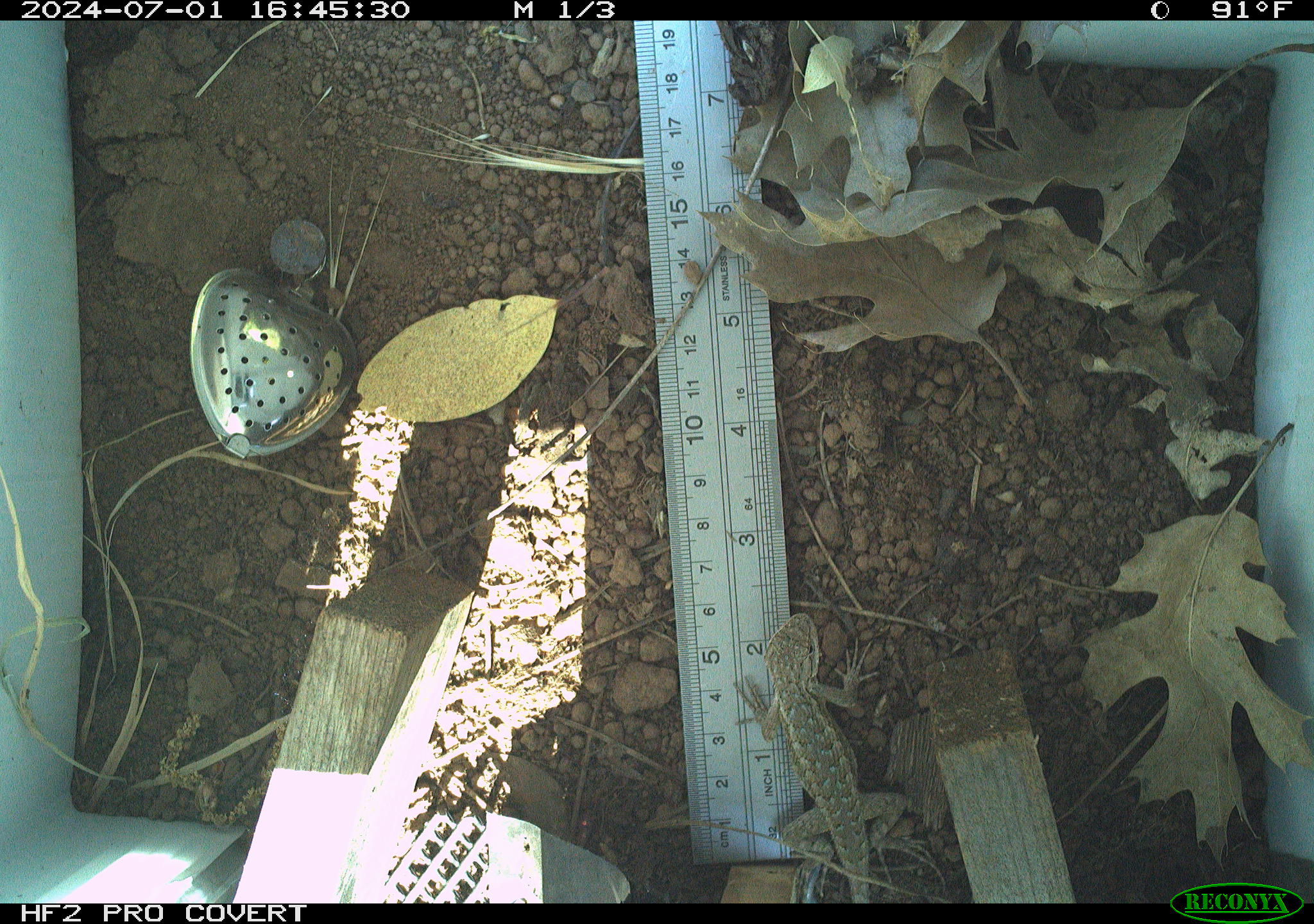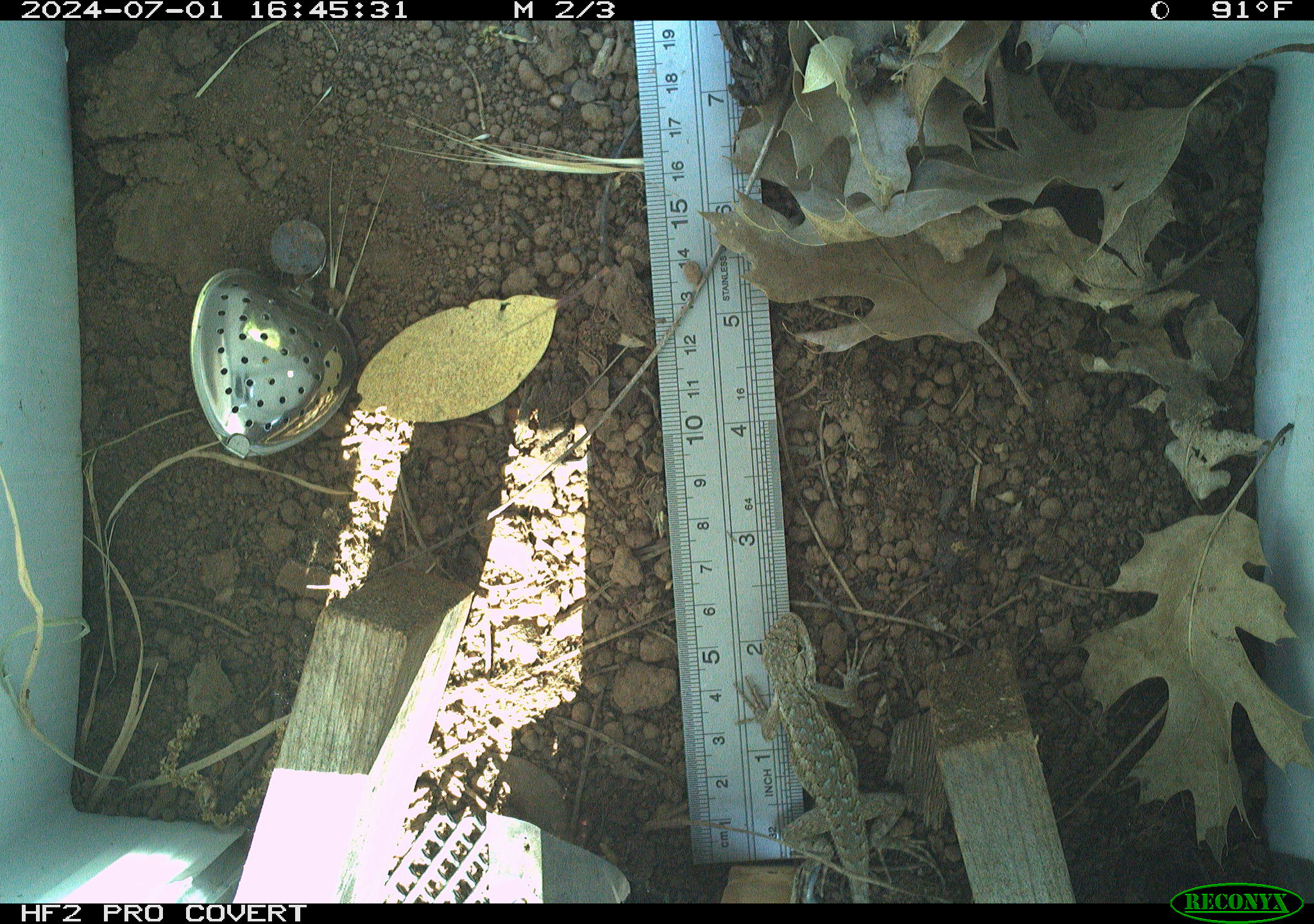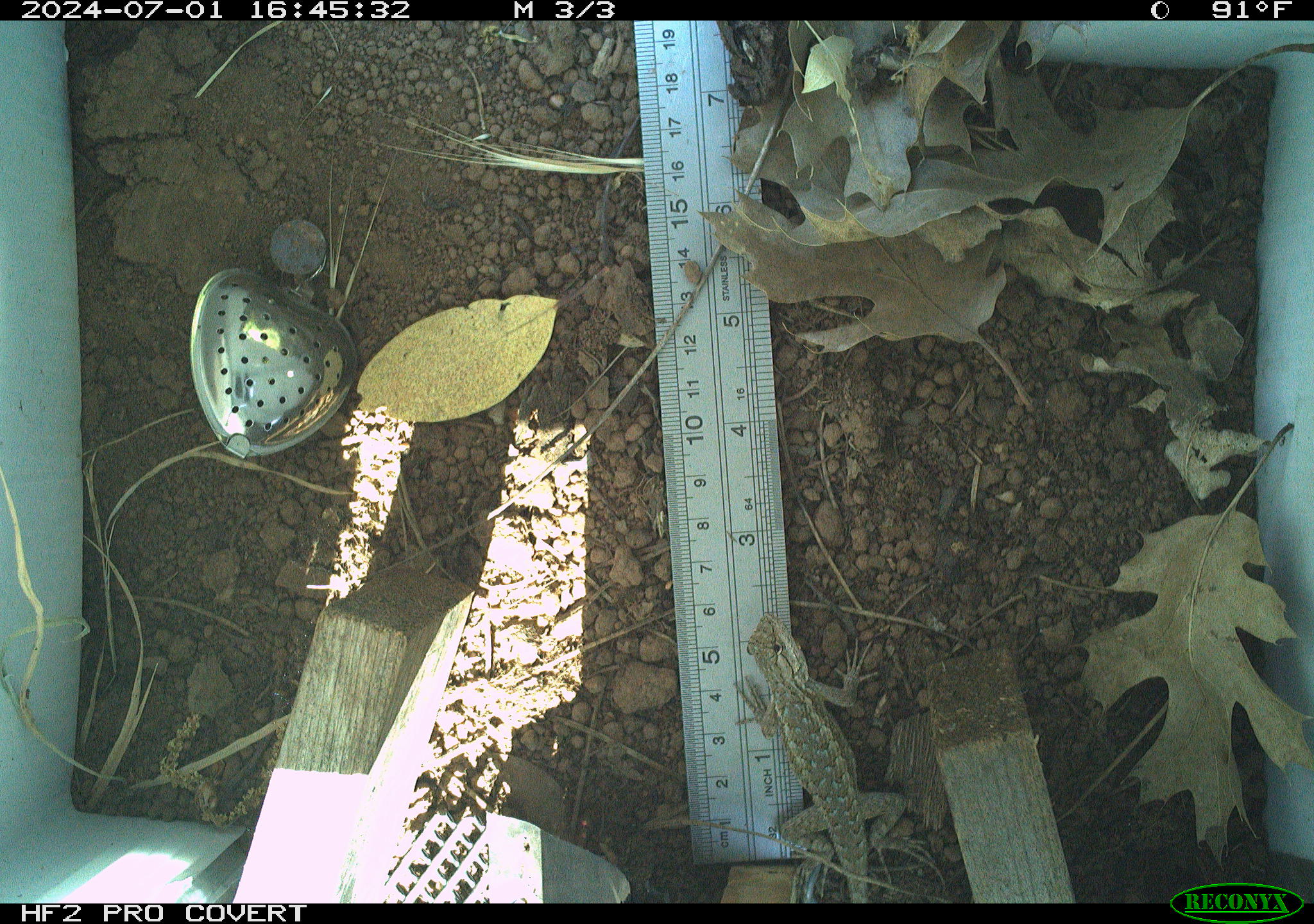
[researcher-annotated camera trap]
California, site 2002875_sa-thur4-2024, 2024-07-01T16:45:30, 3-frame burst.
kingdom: Animalia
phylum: Chordata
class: Reptilia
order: Squamata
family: Phrynosomatidae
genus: Sceloporus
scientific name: Sceloporus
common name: spiny lizards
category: sceloporus species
Sceloporus species (spiny lizards) (Sceloporus).